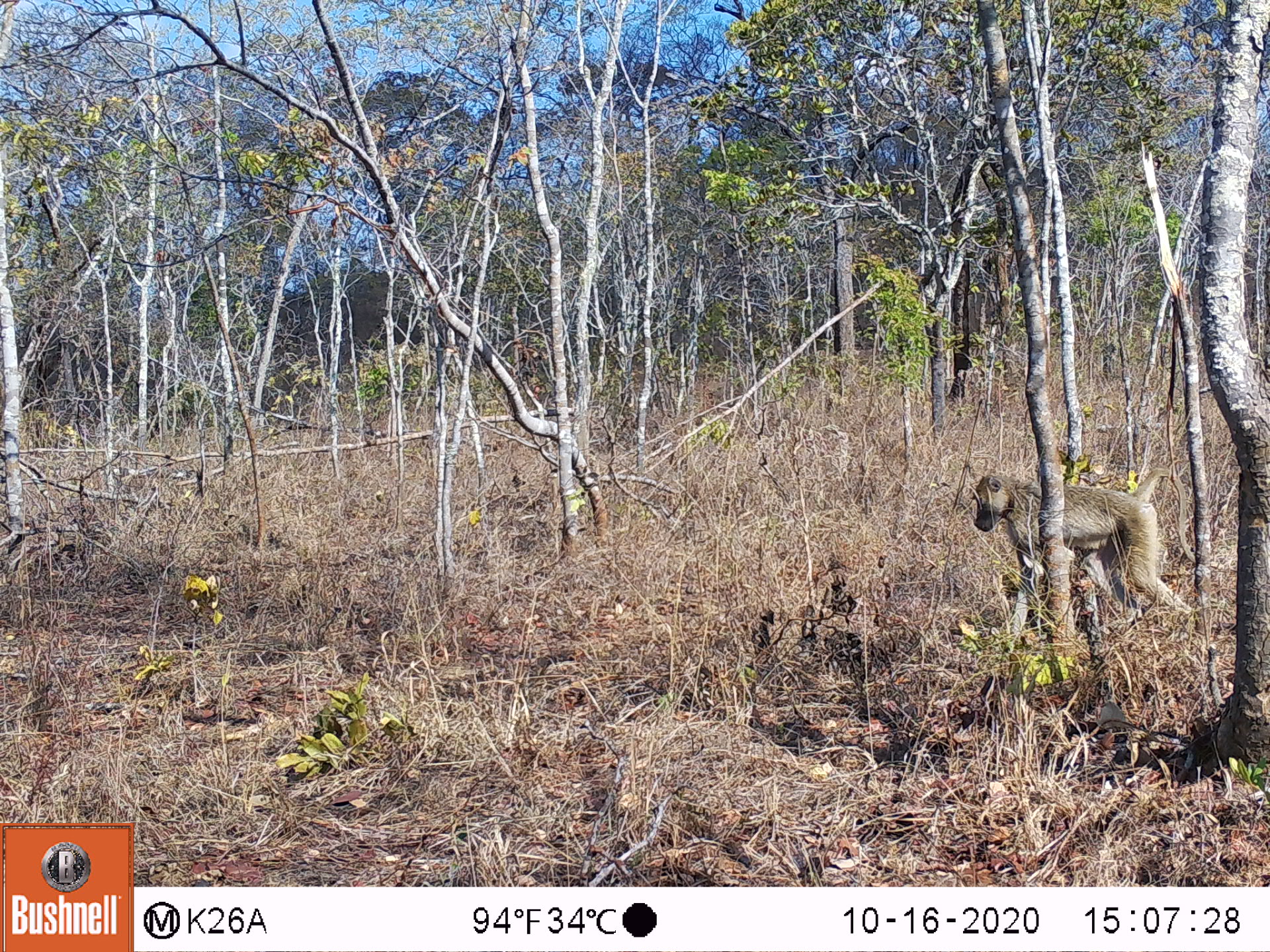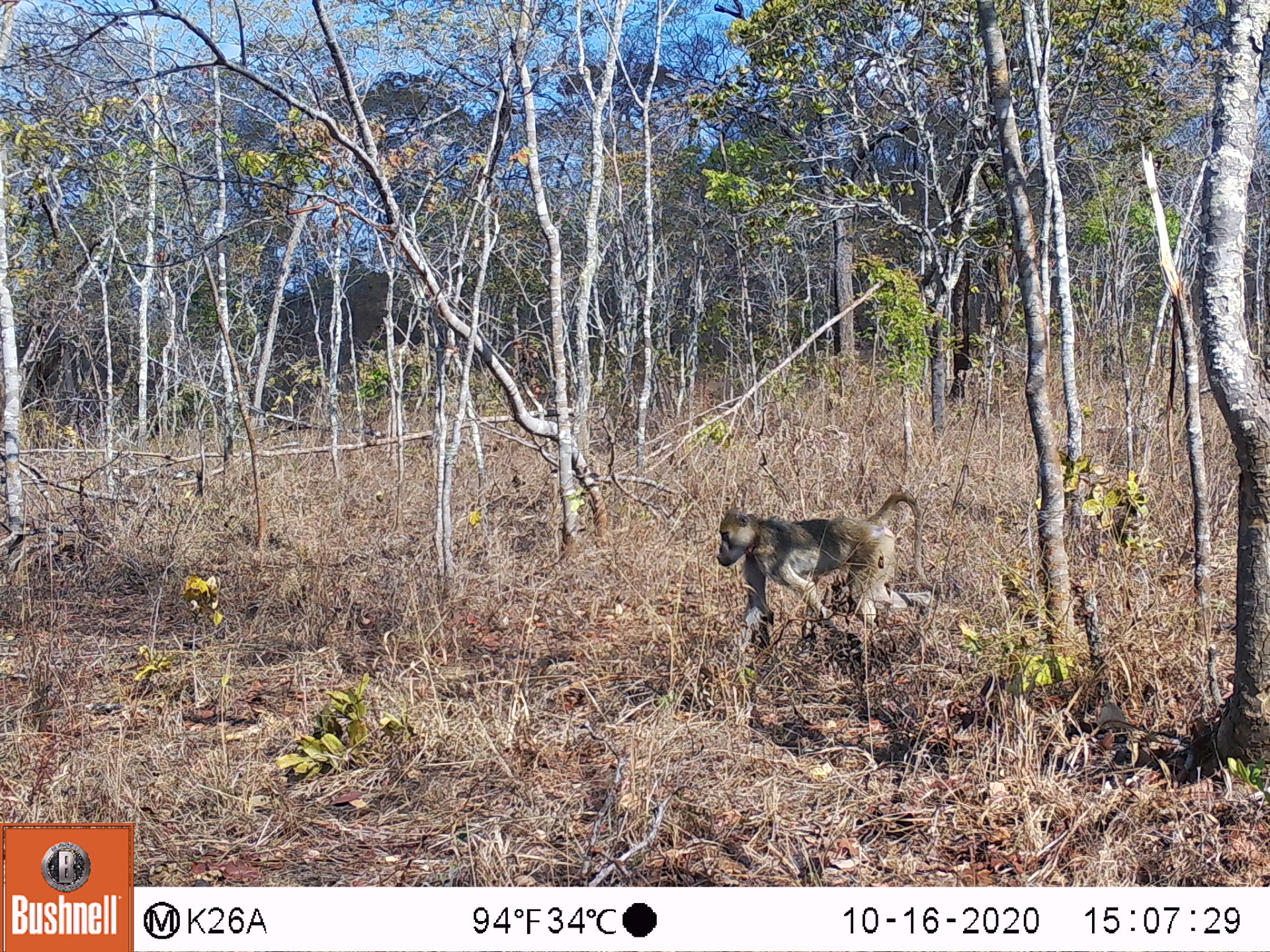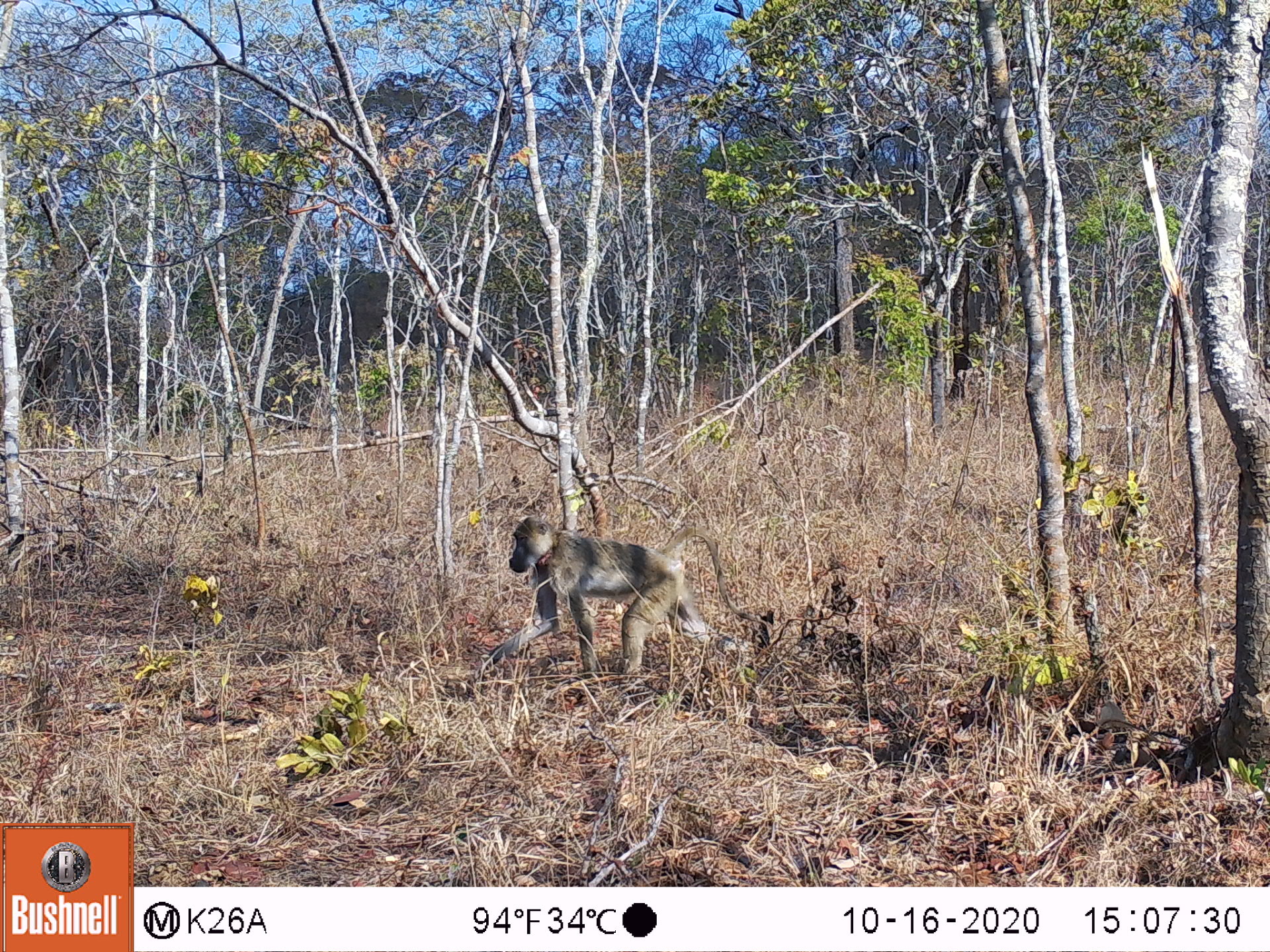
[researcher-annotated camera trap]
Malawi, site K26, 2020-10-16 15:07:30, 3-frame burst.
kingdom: Animalia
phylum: Chordata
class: Mammalia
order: Primates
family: Cercopithecidae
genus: Papio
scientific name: Papio cynocephalus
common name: yellow baboon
Yellow baboon (Papio cynocephalus), count 1.